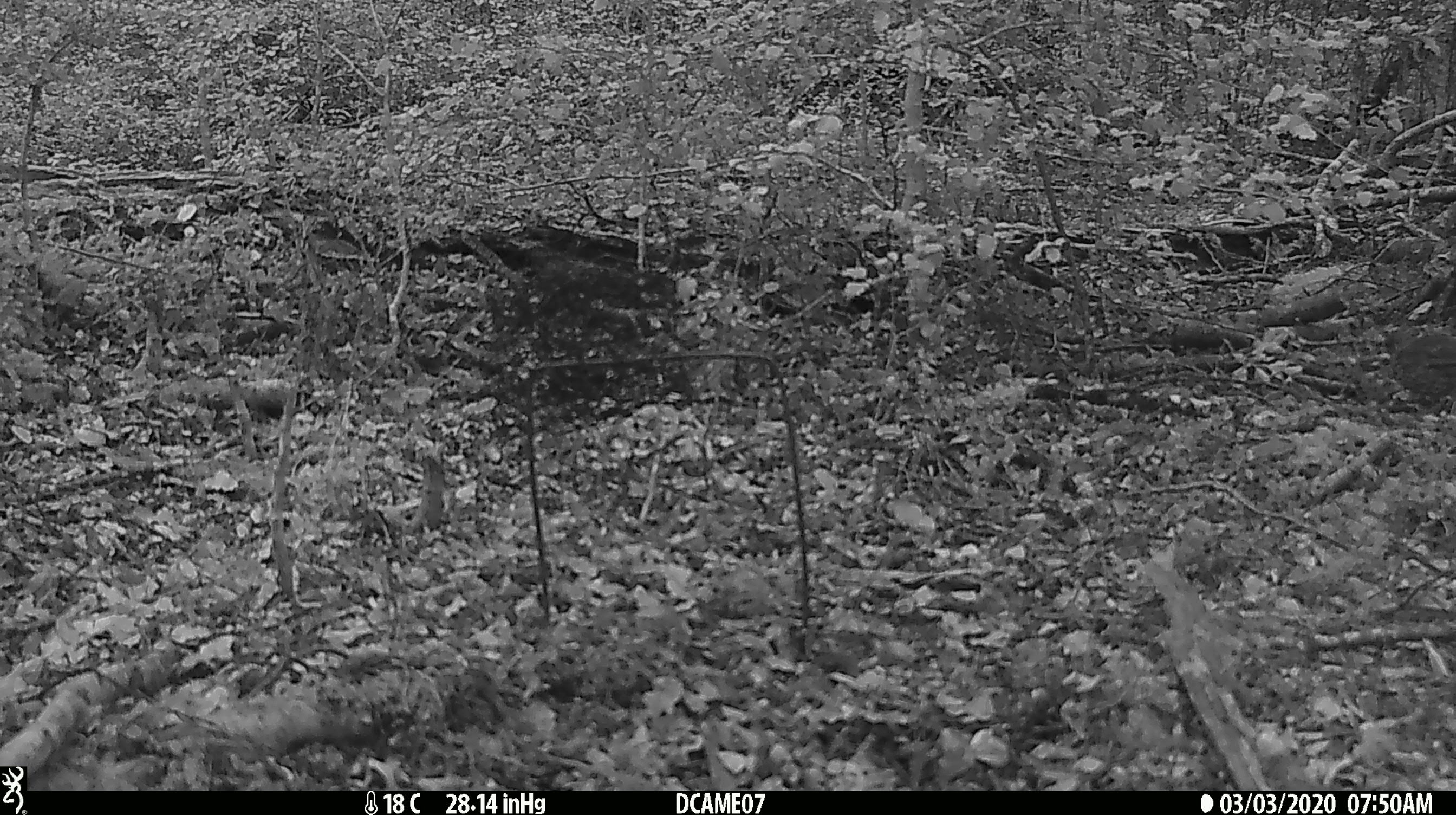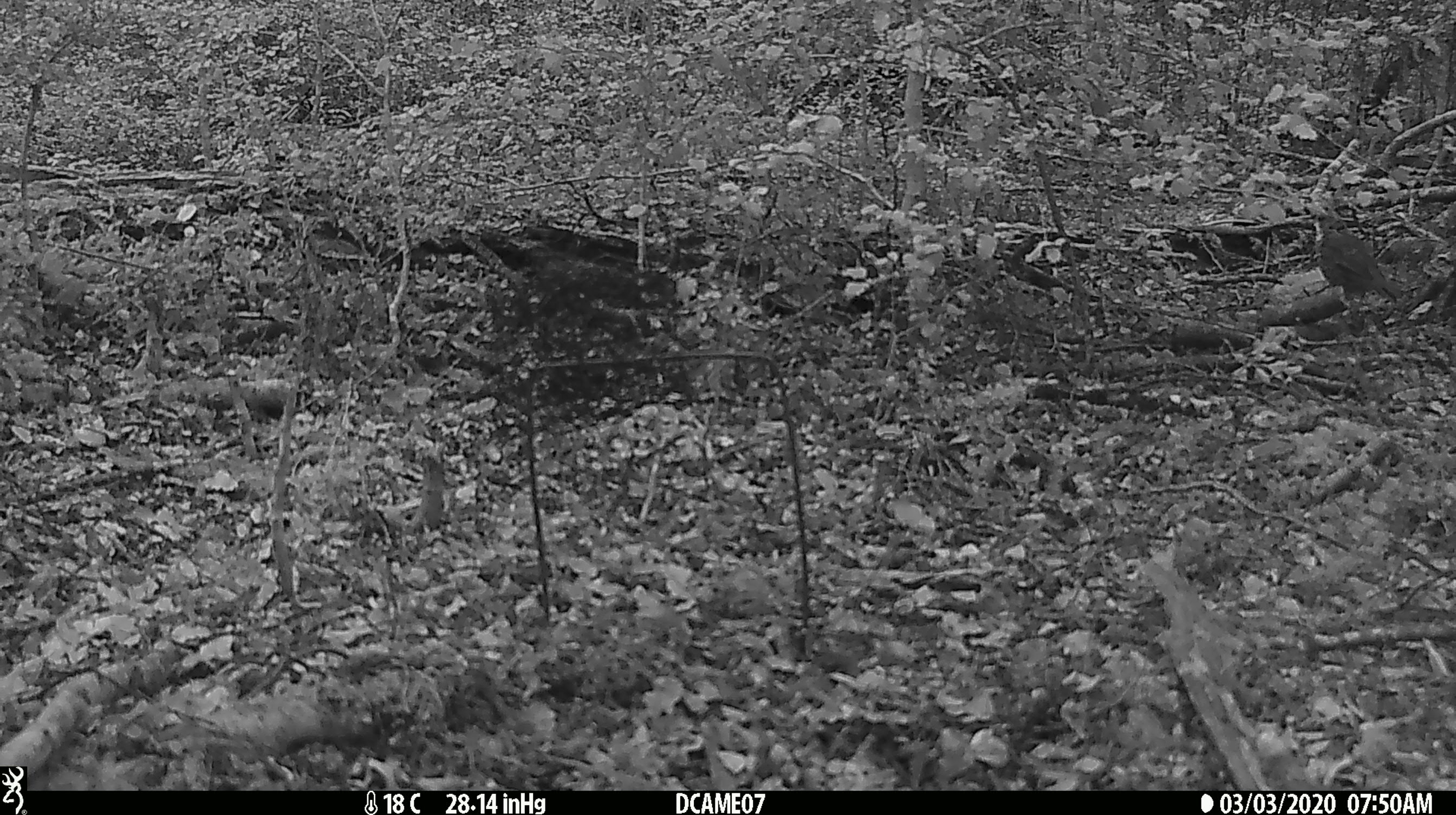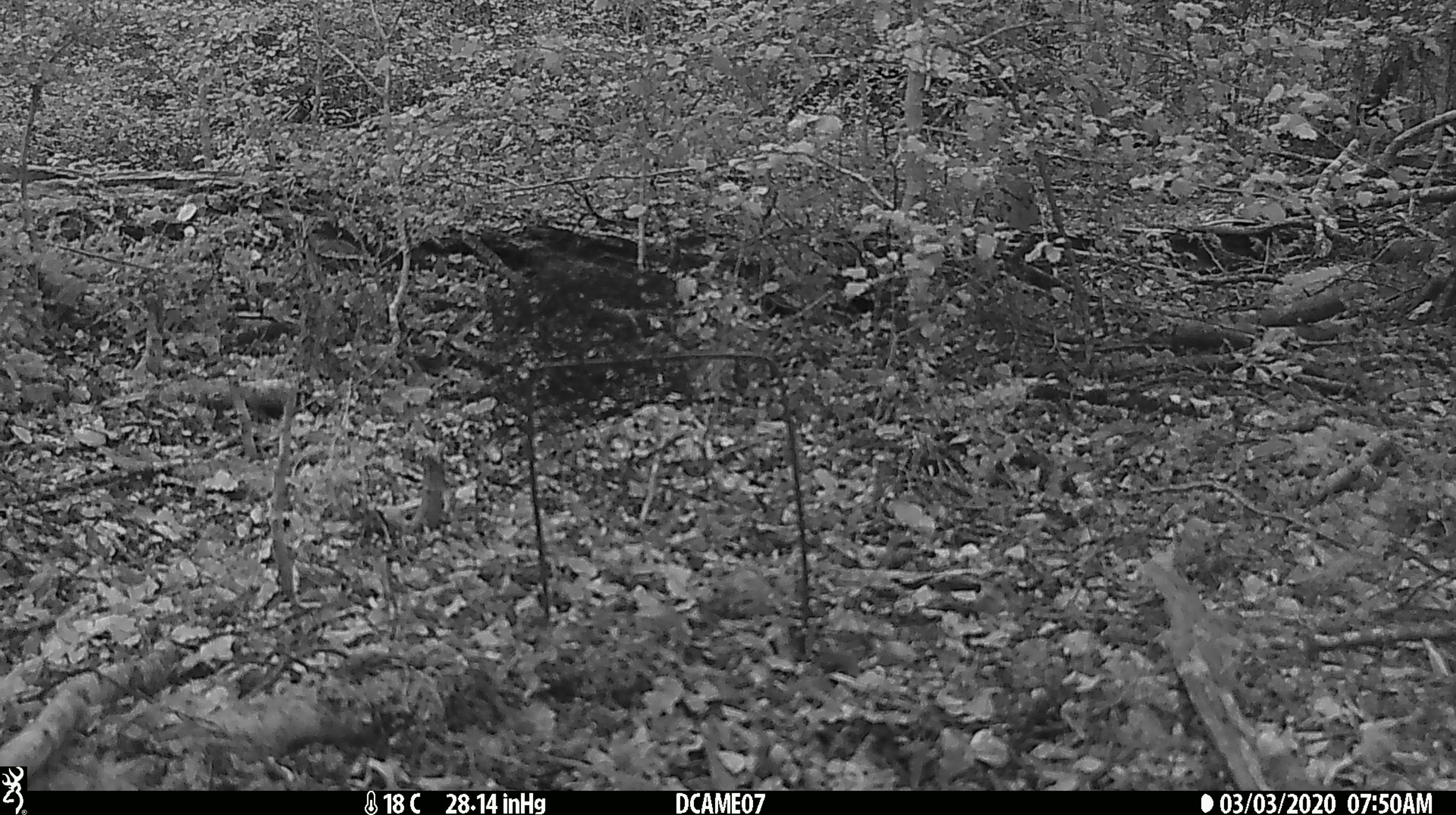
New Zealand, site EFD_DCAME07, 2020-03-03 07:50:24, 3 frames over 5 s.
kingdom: Animalia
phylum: Chordata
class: Aves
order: Passeriformes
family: Turdidae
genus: Turdus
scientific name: Turdus philomelos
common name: song thrush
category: thrush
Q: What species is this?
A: Thrush (song thrush) (Turdus philomelos).